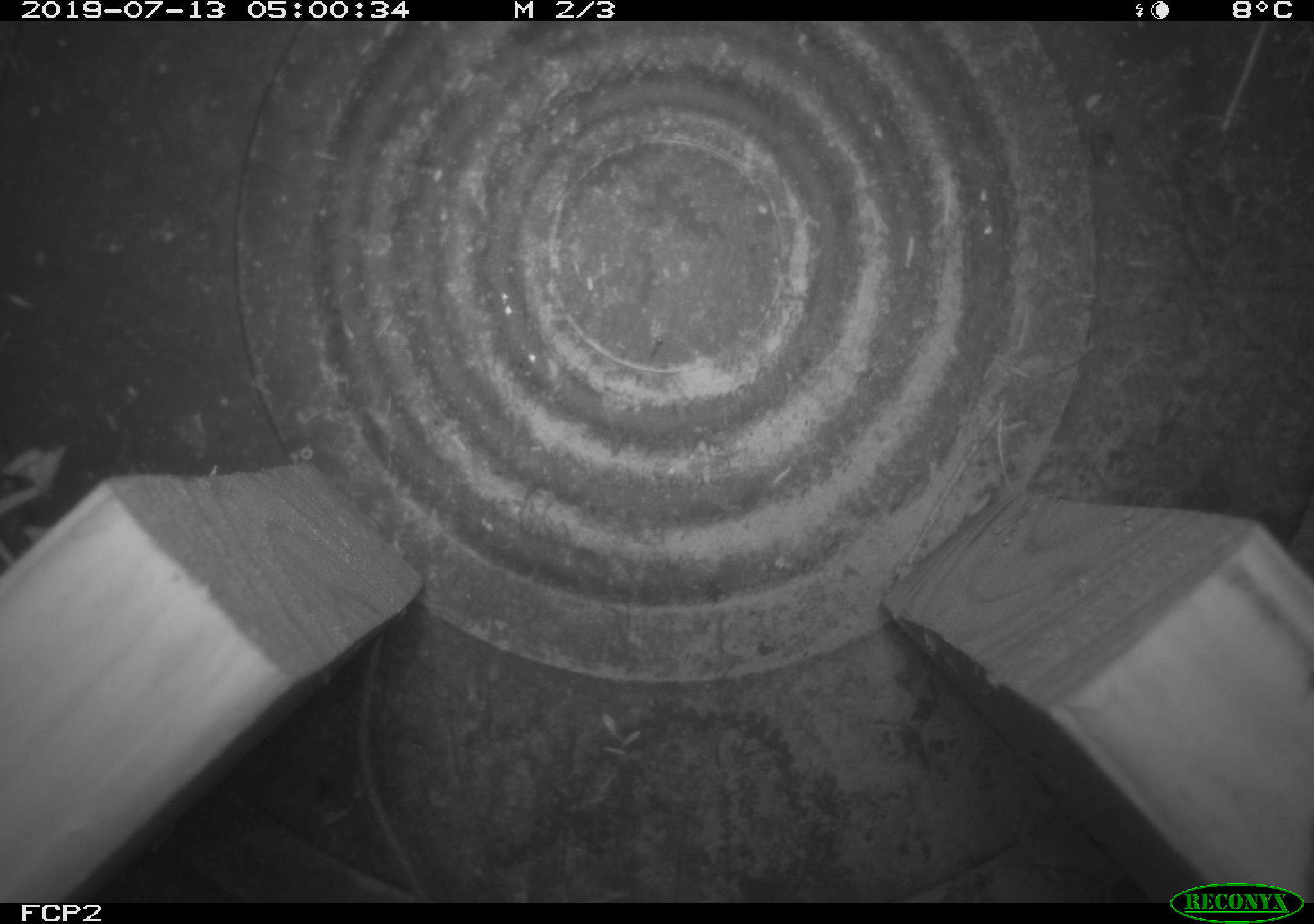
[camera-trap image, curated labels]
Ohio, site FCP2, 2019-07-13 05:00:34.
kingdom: Animalia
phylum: Chordata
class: Mammalia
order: Rodentia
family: Cricetidae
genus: Peromyscus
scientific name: Peromyscus leucopus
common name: white-footed mouse